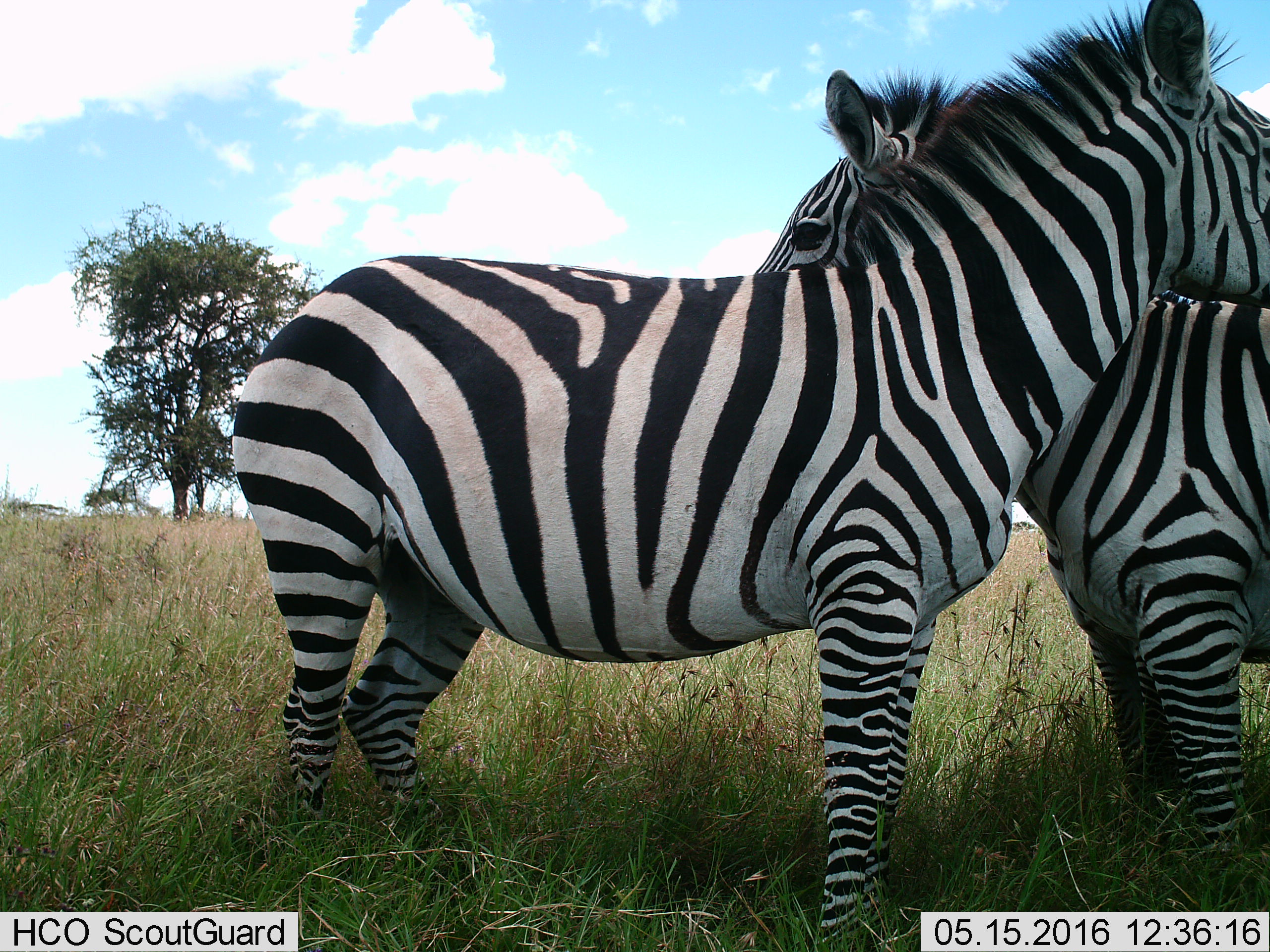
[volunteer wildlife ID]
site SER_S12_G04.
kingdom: Animalia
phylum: Chordata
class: Mammalia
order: Perissodactyla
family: Equidae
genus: Equus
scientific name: Equus quagga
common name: plains zebra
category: zebraplains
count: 2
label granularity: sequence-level